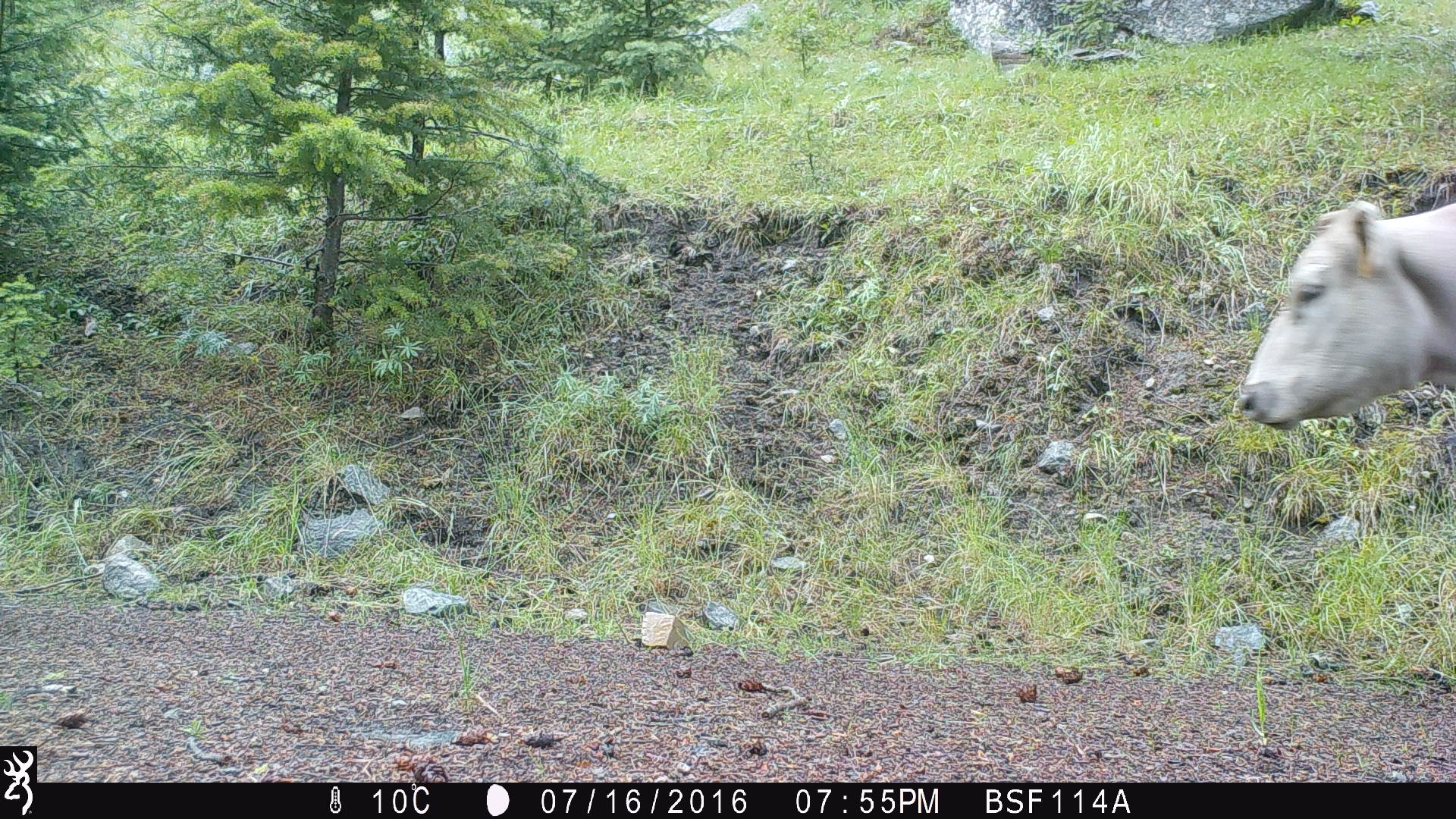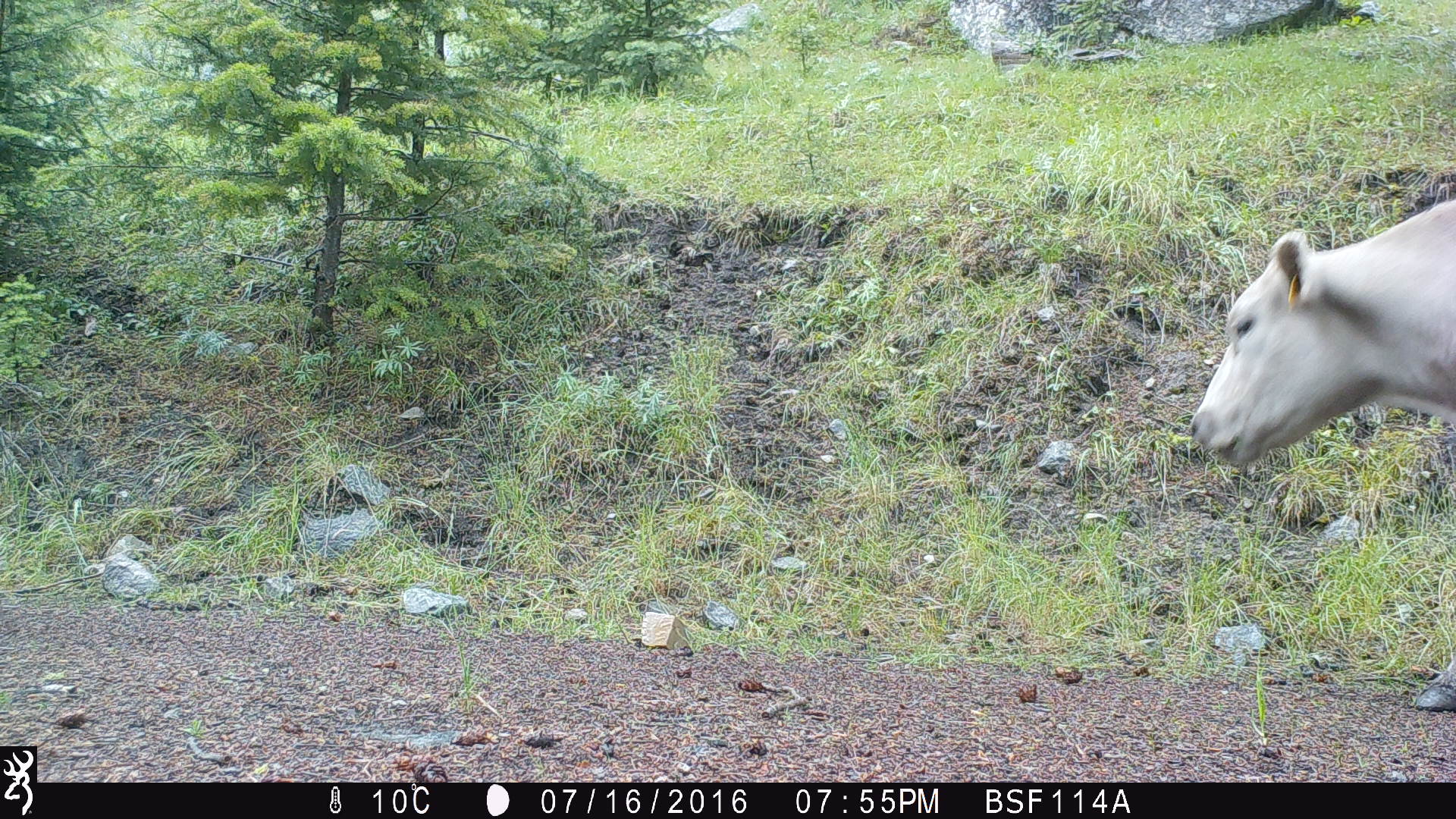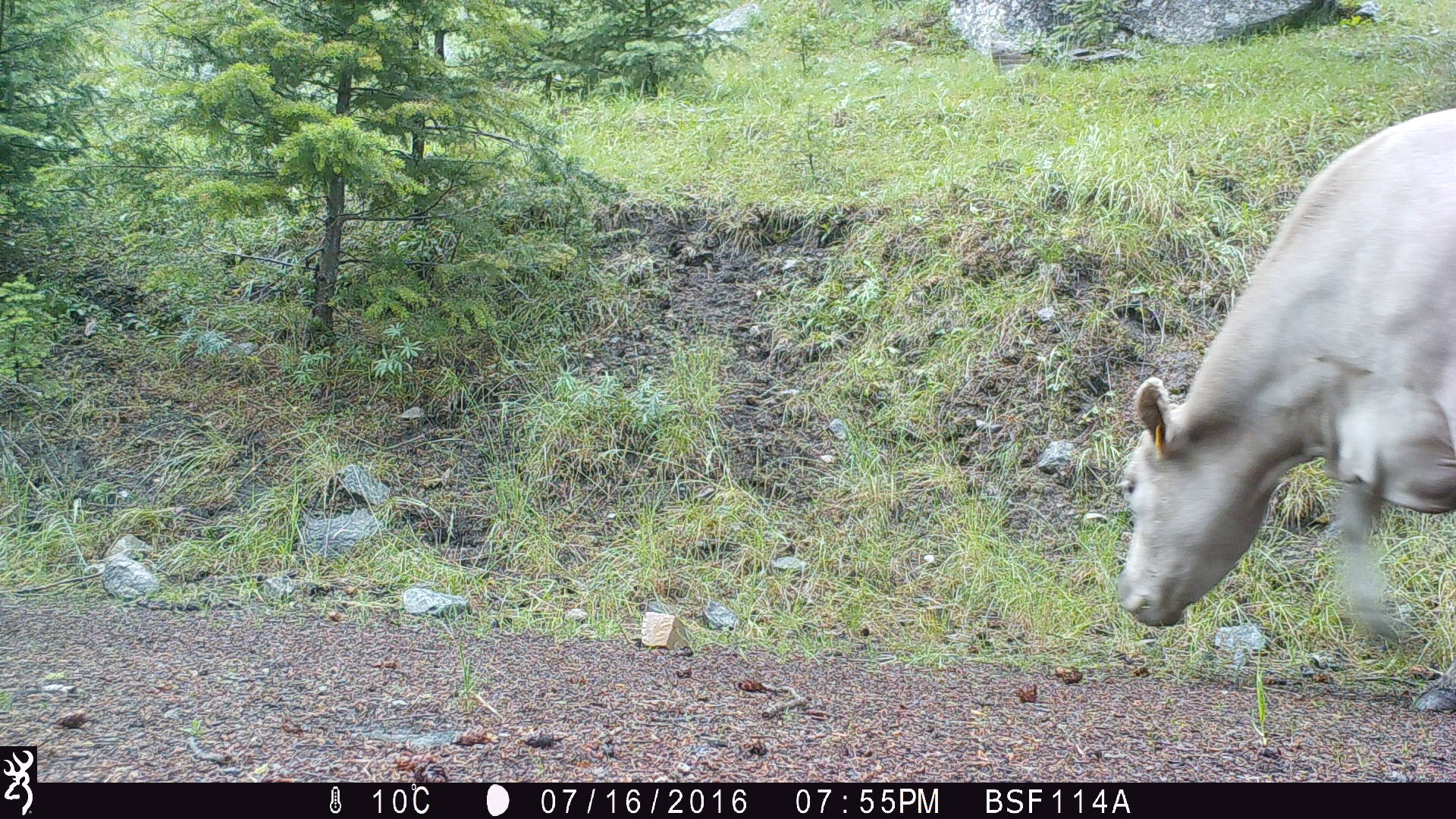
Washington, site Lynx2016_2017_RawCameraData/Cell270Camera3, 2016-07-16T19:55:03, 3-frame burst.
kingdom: Animalia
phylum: Chordata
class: Mammalia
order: Artiodactyla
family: Bovidae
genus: Bos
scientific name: Bos taurus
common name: domestic cattle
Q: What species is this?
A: Domestic cattle (Bos taurus).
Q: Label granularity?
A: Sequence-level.